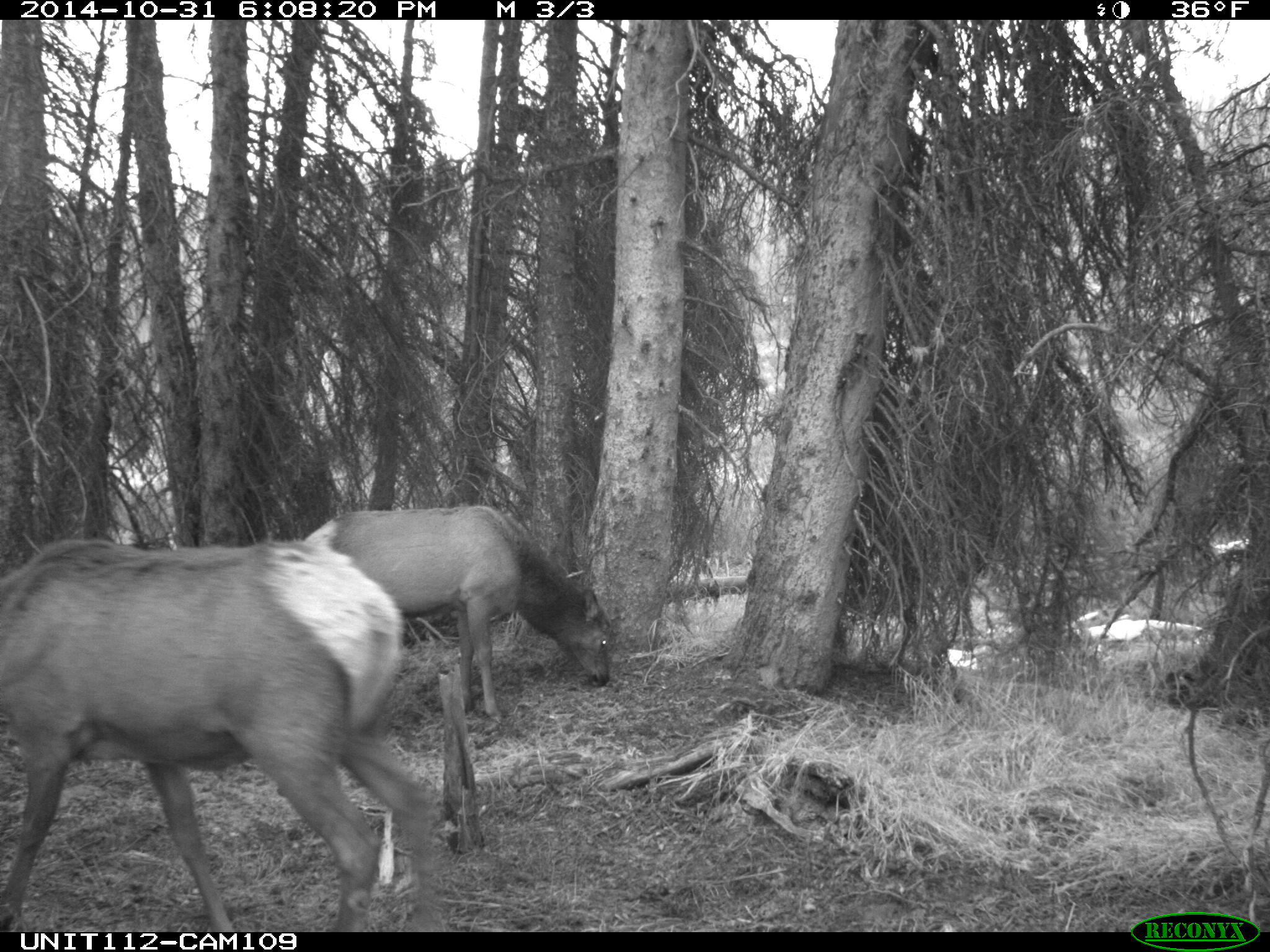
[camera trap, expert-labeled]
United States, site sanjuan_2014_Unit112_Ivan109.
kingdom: Animalia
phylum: Chordata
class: Mammalia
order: Artiodactyla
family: Cervidae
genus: Cervus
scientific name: Cervus elaphus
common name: red deer